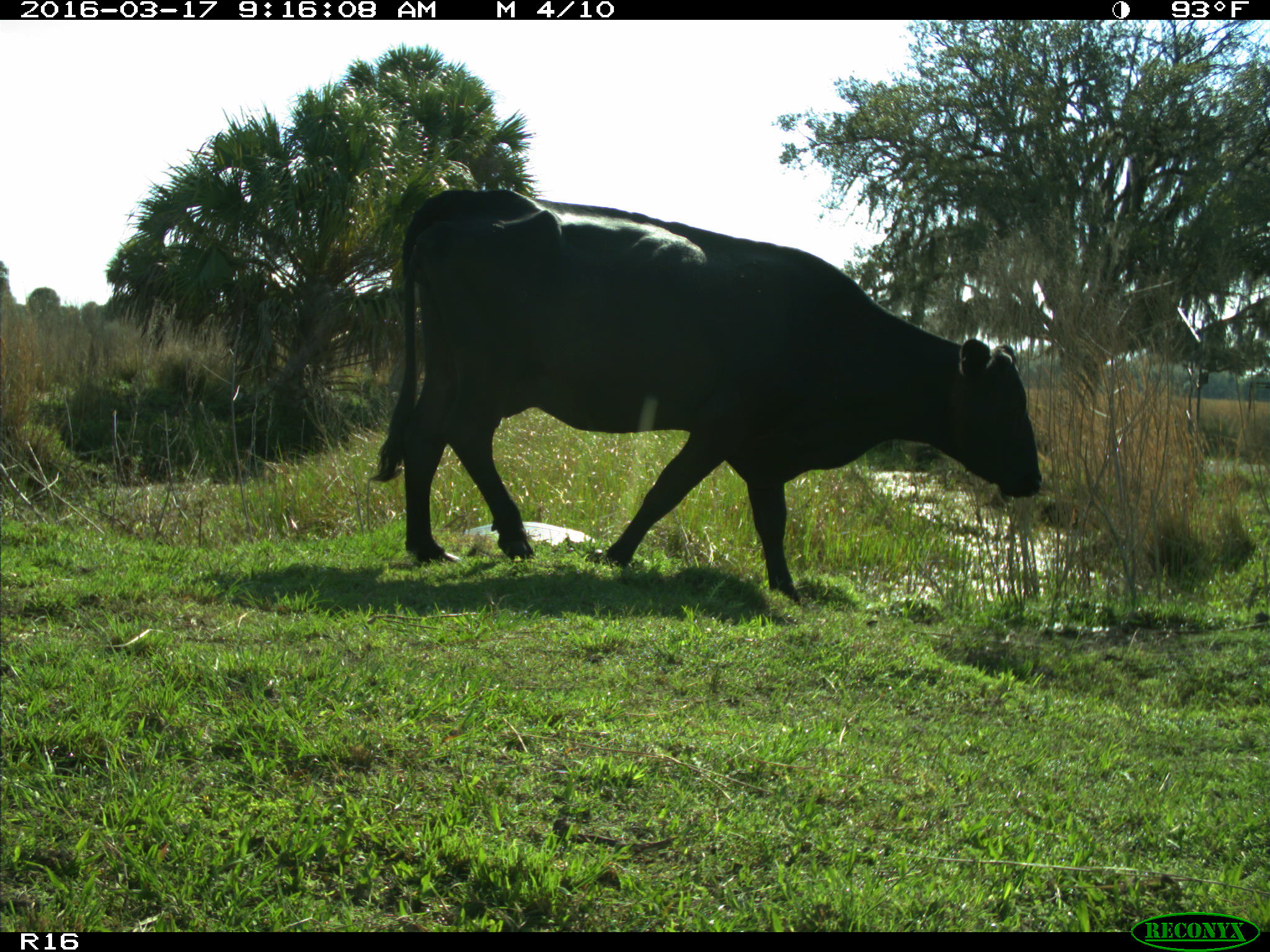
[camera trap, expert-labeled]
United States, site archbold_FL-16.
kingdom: Animalia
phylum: Chordata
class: Mammalia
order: Artiodactyla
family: Bovidae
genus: Bos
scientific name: Bos taurus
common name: domestic cow